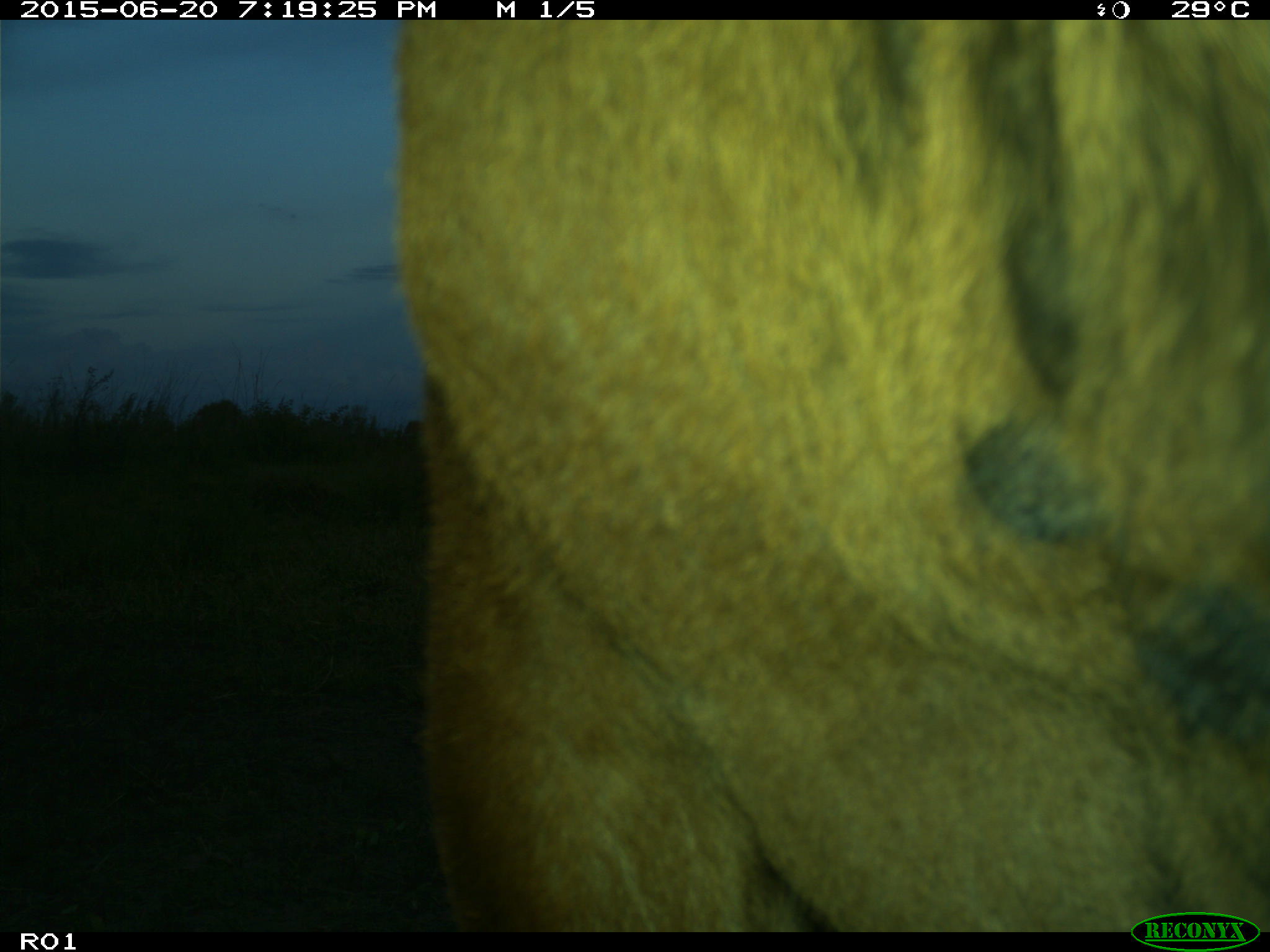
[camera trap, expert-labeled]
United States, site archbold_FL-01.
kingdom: Animalia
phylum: Chordata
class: Mammalia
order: Artiodactyla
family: Bovidae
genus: Bos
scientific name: Bos taurus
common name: domestic cow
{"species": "Bos taurus (domestic cow)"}